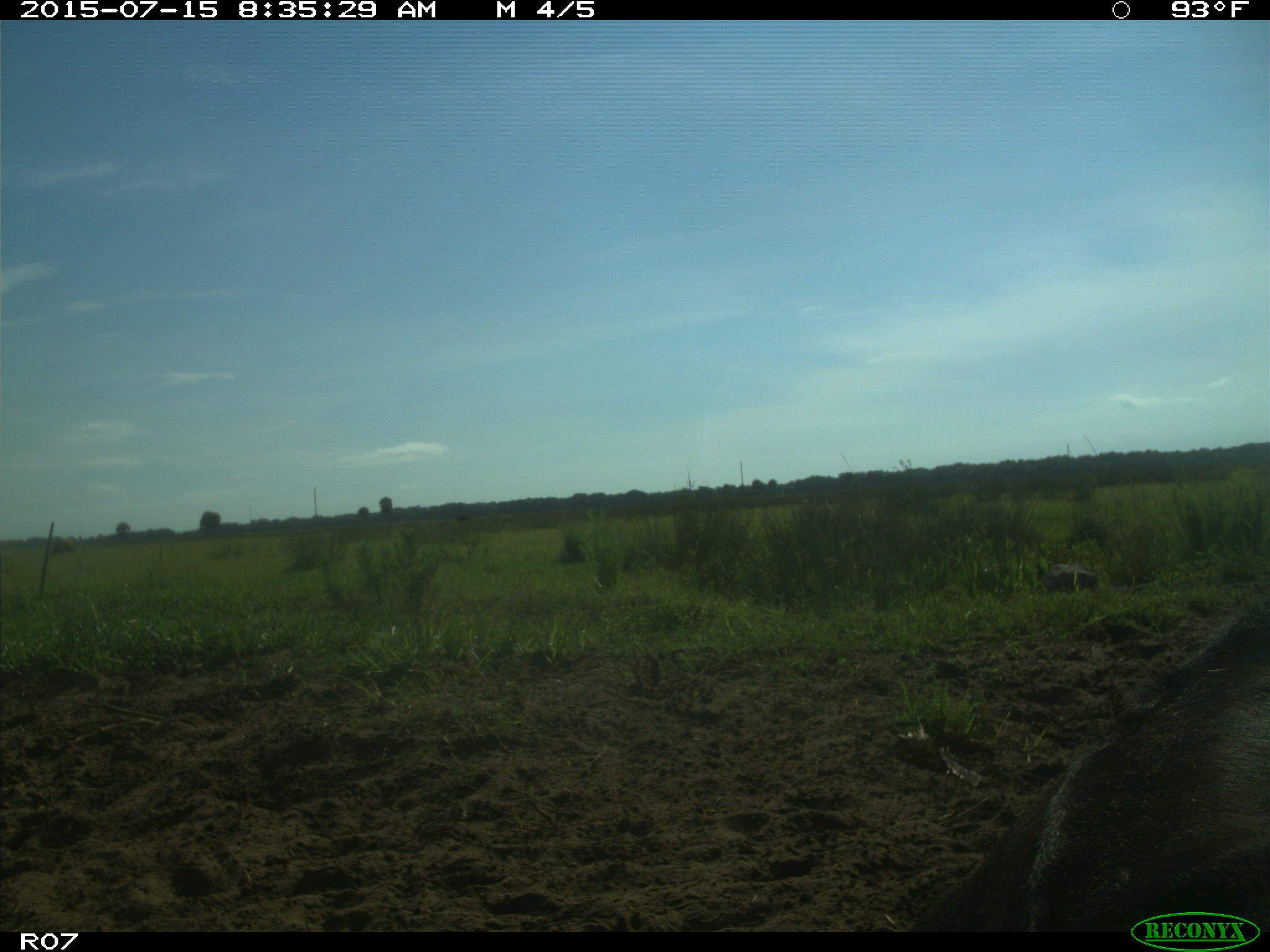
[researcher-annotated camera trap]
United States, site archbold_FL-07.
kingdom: Animalia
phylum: Chordata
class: Mammalia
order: Artiodactyla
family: Bovidae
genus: Bos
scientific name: Bos taurus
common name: domestic cow